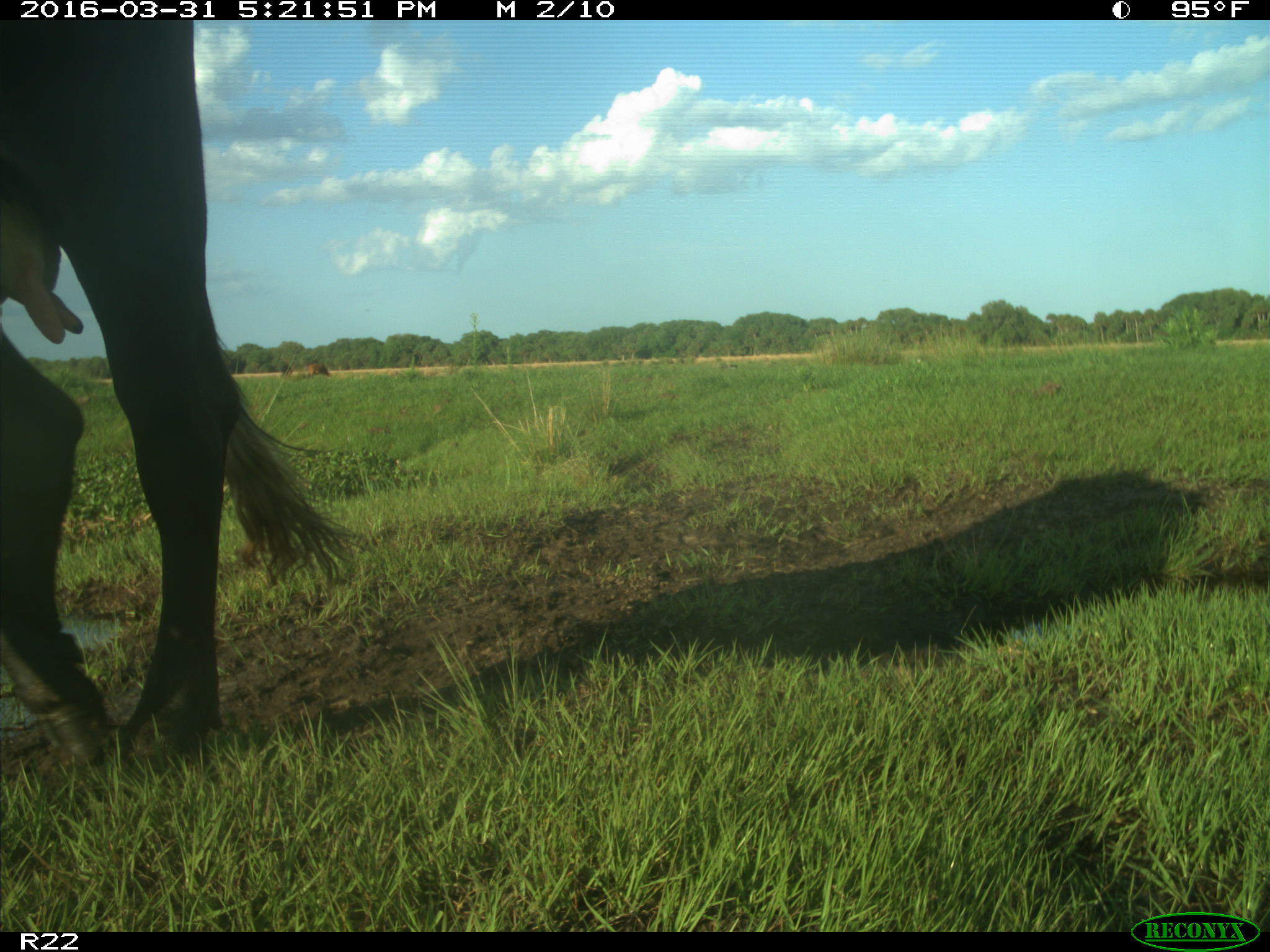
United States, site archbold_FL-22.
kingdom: Animalia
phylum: Chordata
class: Mammalia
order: Artiodactyla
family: Bovidae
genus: Bos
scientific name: Bos taurus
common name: domestic cow